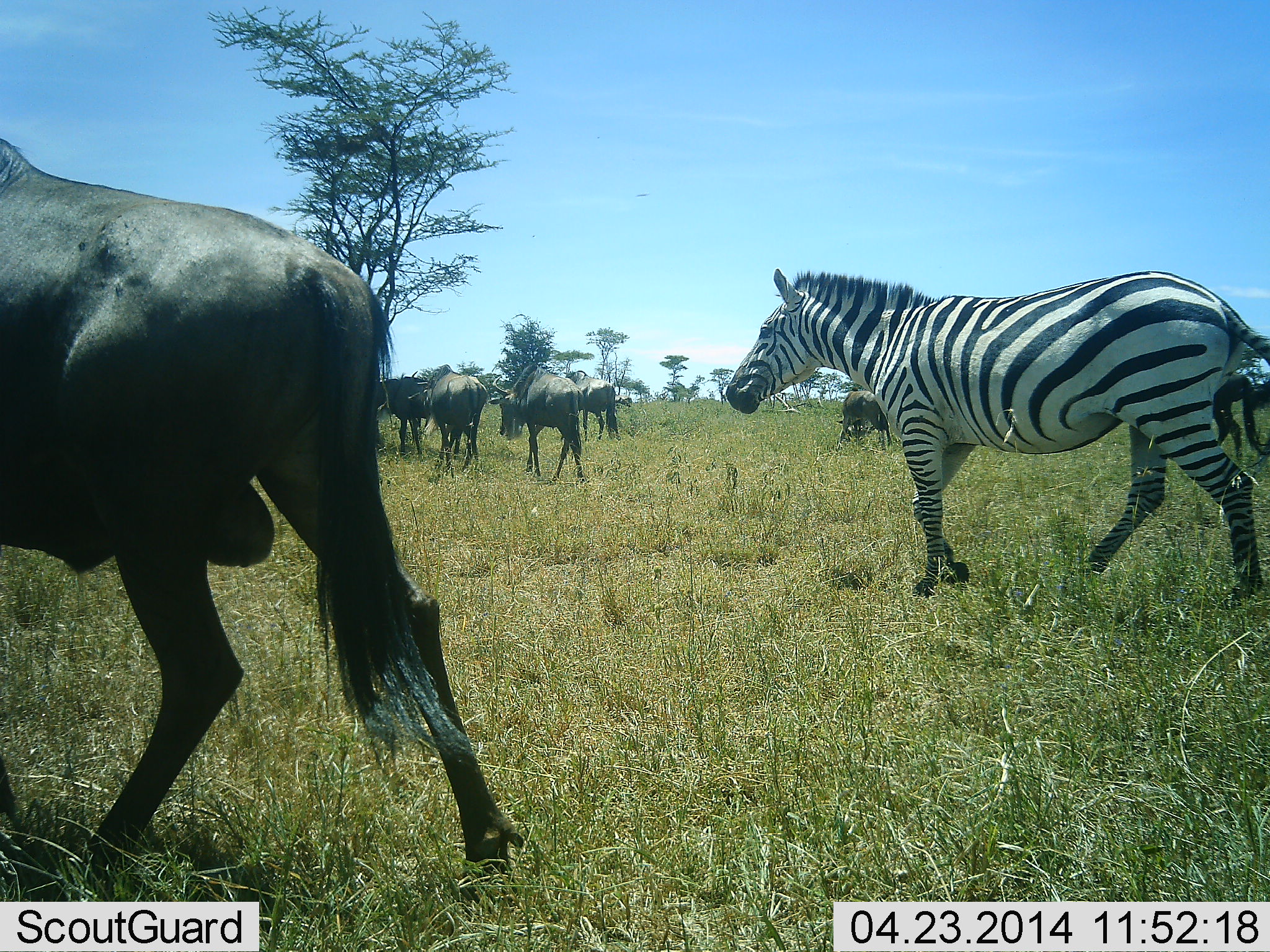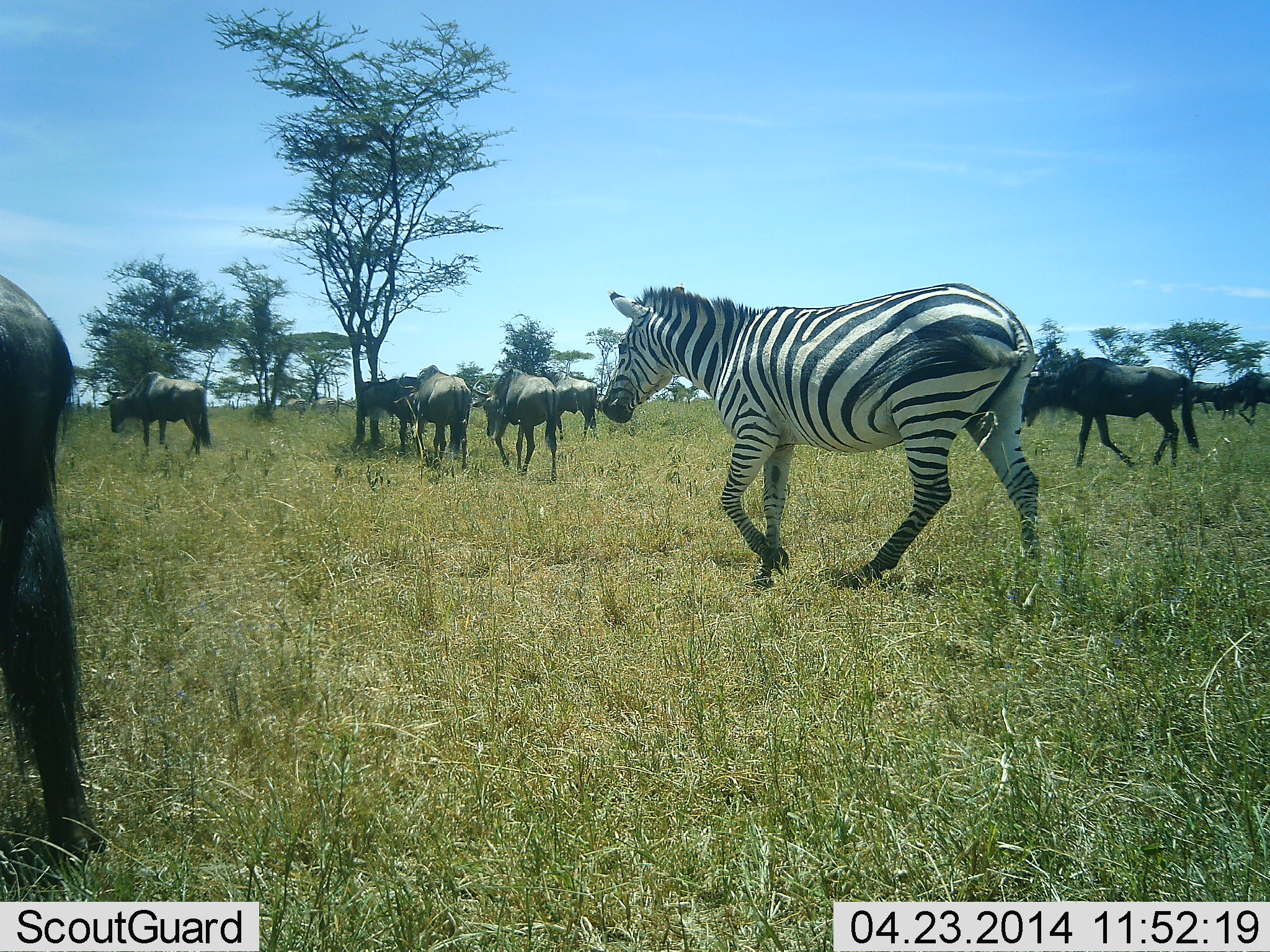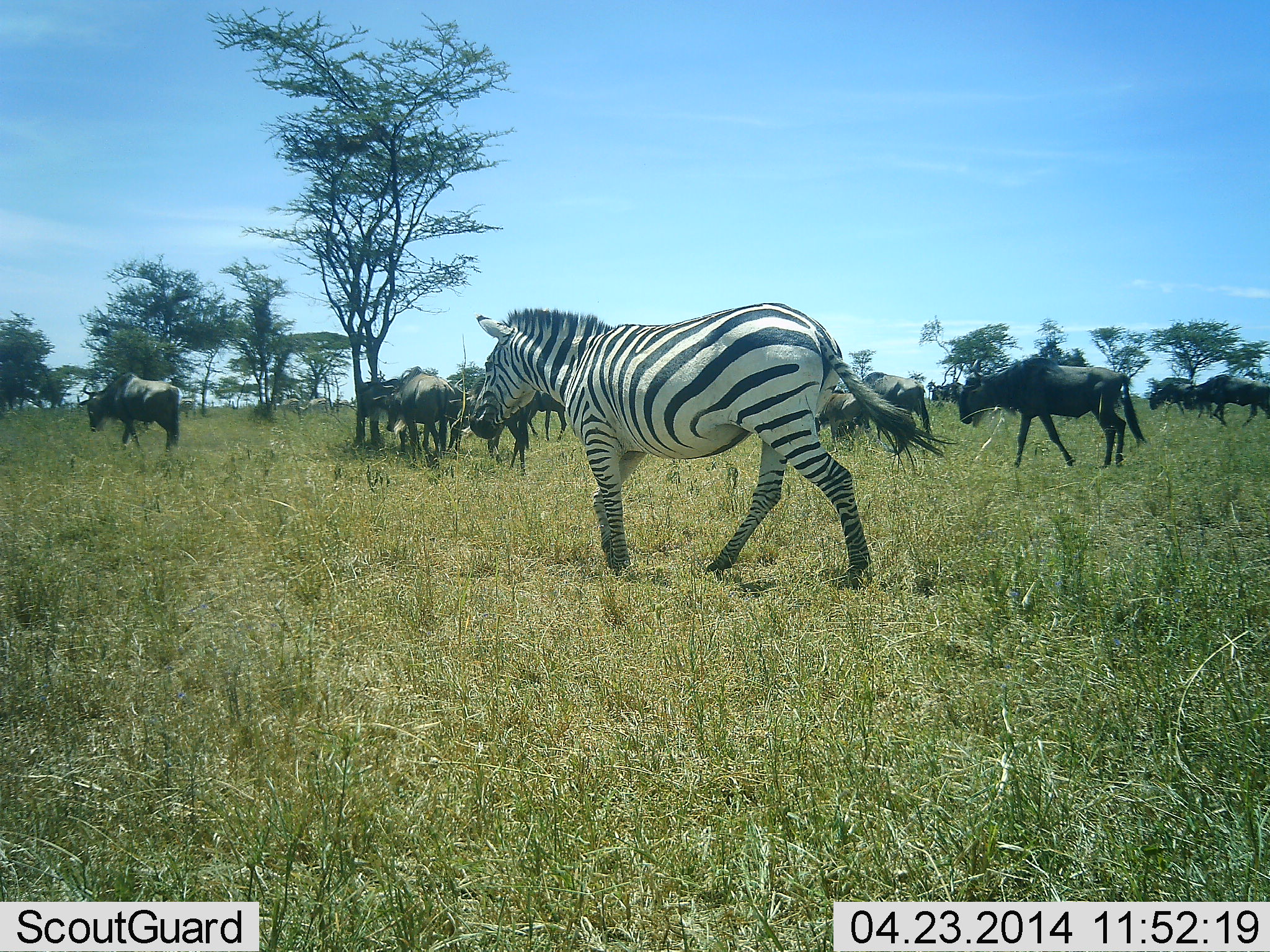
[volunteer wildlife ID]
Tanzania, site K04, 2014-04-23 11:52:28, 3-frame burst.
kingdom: Animalia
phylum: Chordata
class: Mammalia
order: Artiodactyla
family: Bovidae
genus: Connochaetes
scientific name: Connochaetes taurinus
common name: blue wildebeest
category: wildebeest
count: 10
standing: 10%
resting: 0%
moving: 100%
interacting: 0%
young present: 0%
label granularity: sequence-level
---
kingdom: Animalia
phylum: Chordata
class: Mammalia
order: Perissodactyla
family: Equidae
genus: Equus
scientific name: Equus quagga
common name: plains zebra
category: zebra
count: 1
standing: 0%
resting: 0%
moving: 100%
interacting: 0%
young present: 0%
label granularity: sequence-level